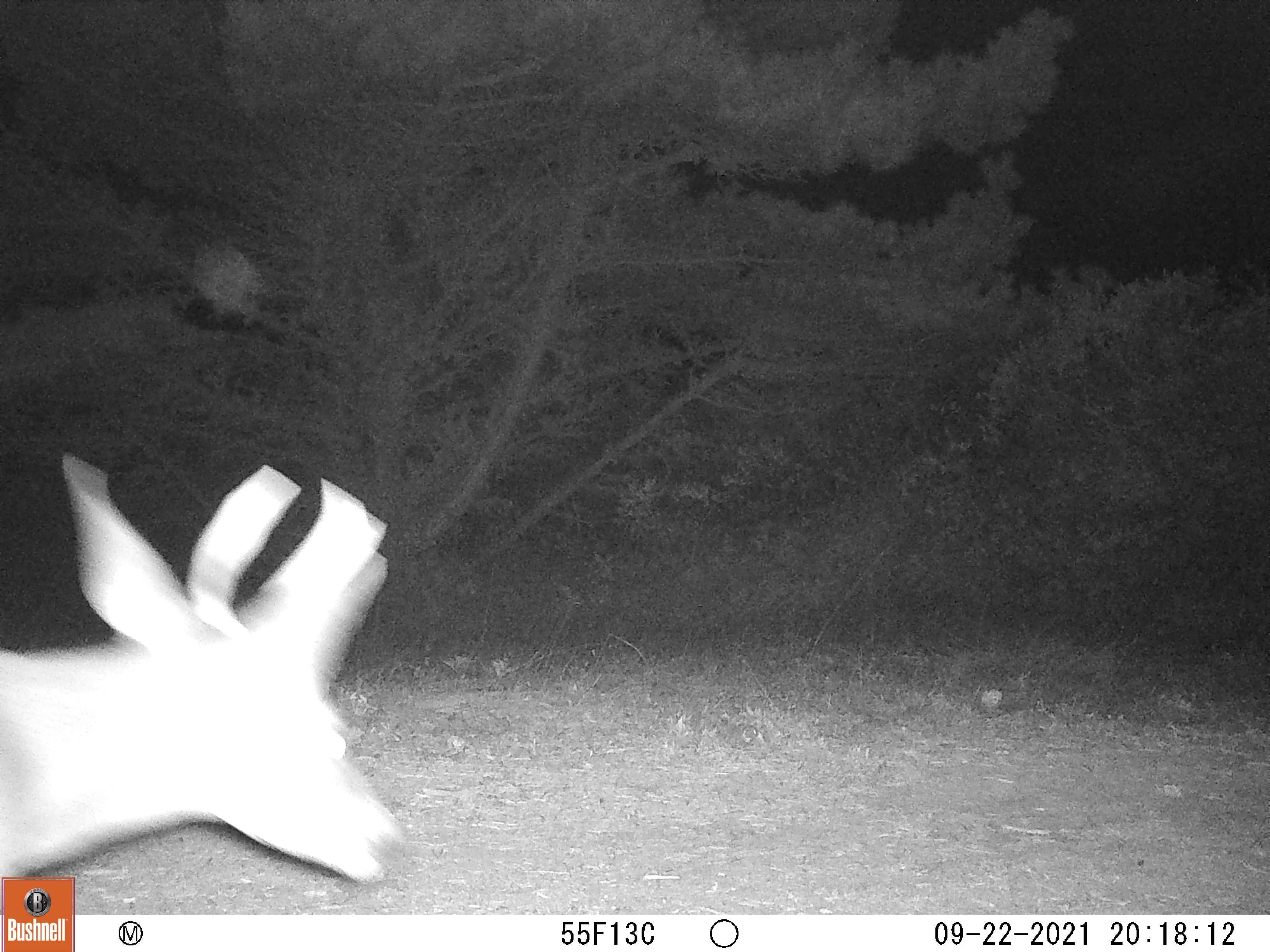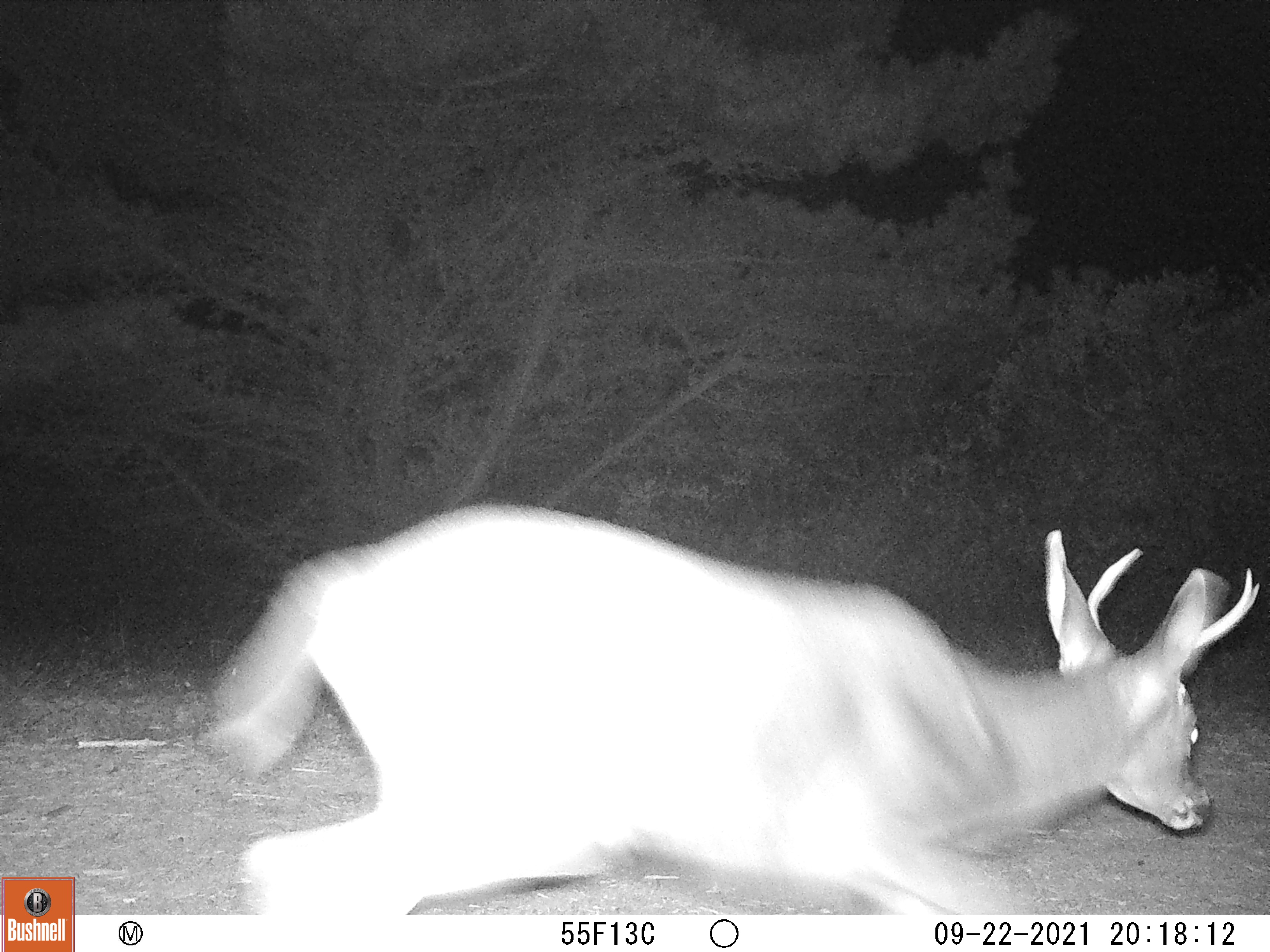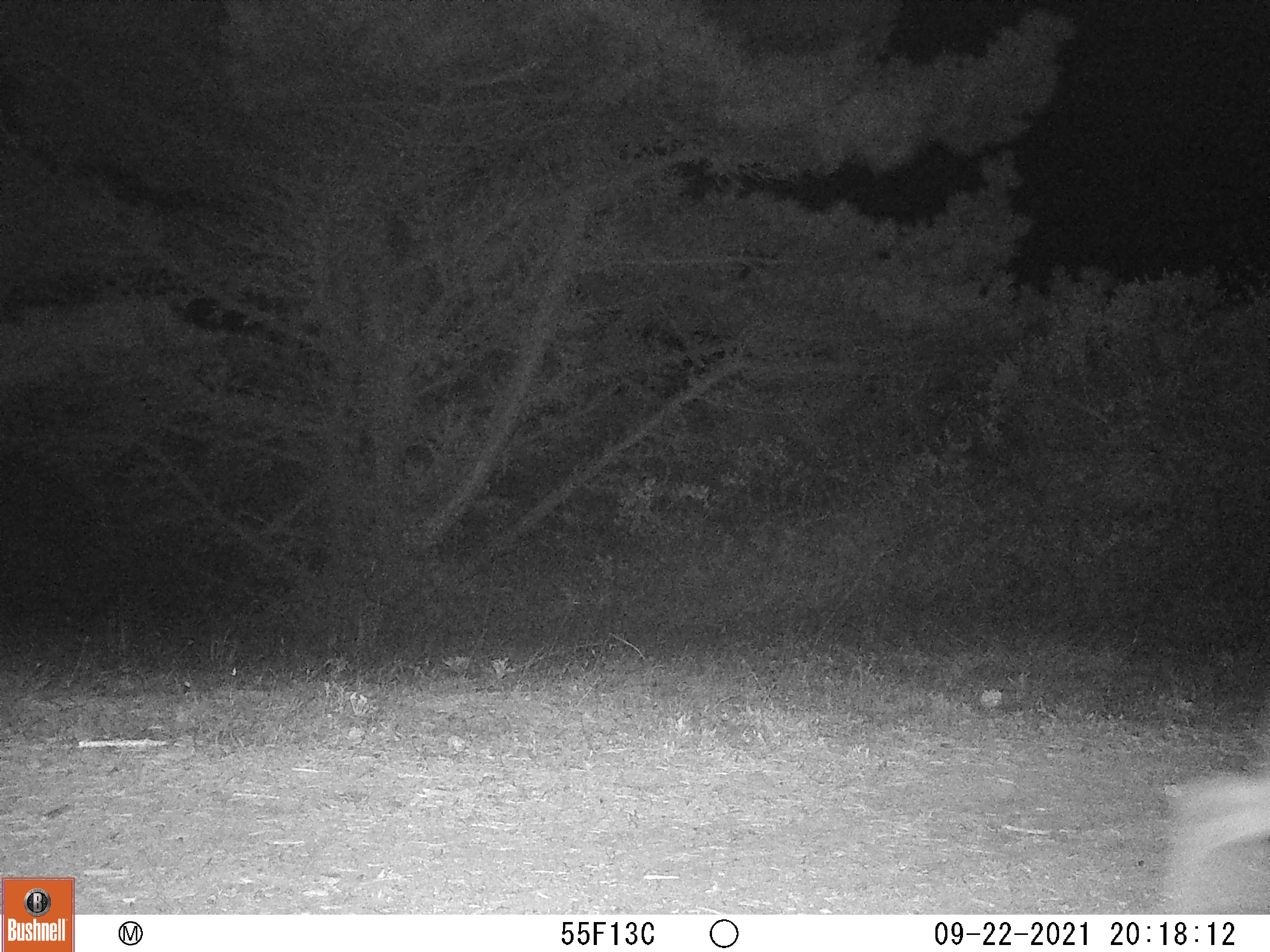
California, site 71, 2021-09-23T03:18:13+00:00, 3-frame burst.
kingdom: Animalia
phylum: Chordata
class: Mammalia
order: Artiodactyla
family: Cervidae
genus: Odocoileus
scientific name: Odocoileus hemionus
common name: mule deer